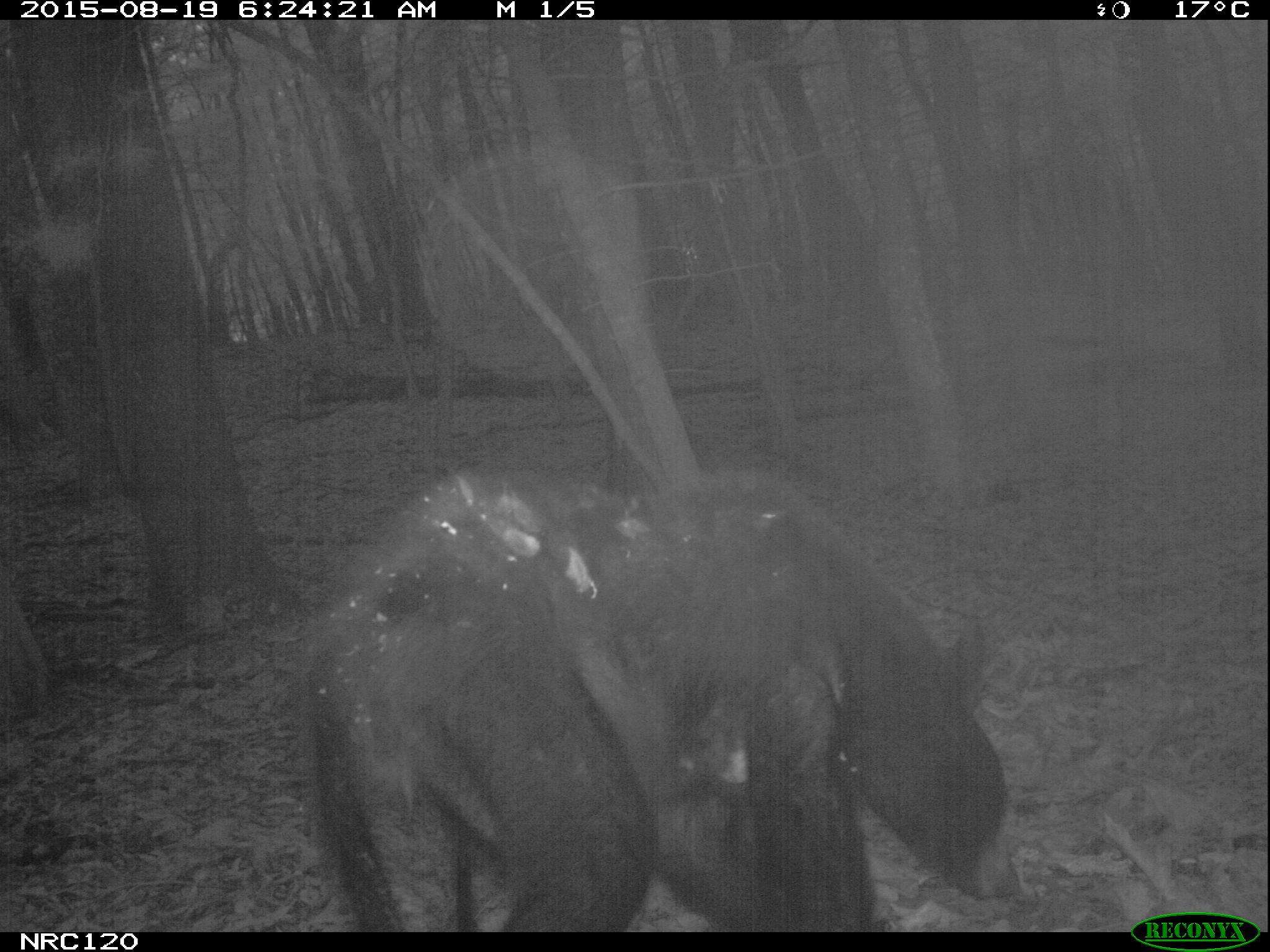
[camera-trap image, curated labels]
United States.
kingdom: Animalia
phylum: Chordata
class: Mammalia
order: Carnivora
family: Ursidae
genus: Ursus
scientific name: Ursus americanus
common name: american black bear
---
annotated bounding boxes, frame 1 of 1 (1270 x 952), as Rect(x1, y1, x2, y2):
American Black Bear: Rect(260, 418, 1011, 915)